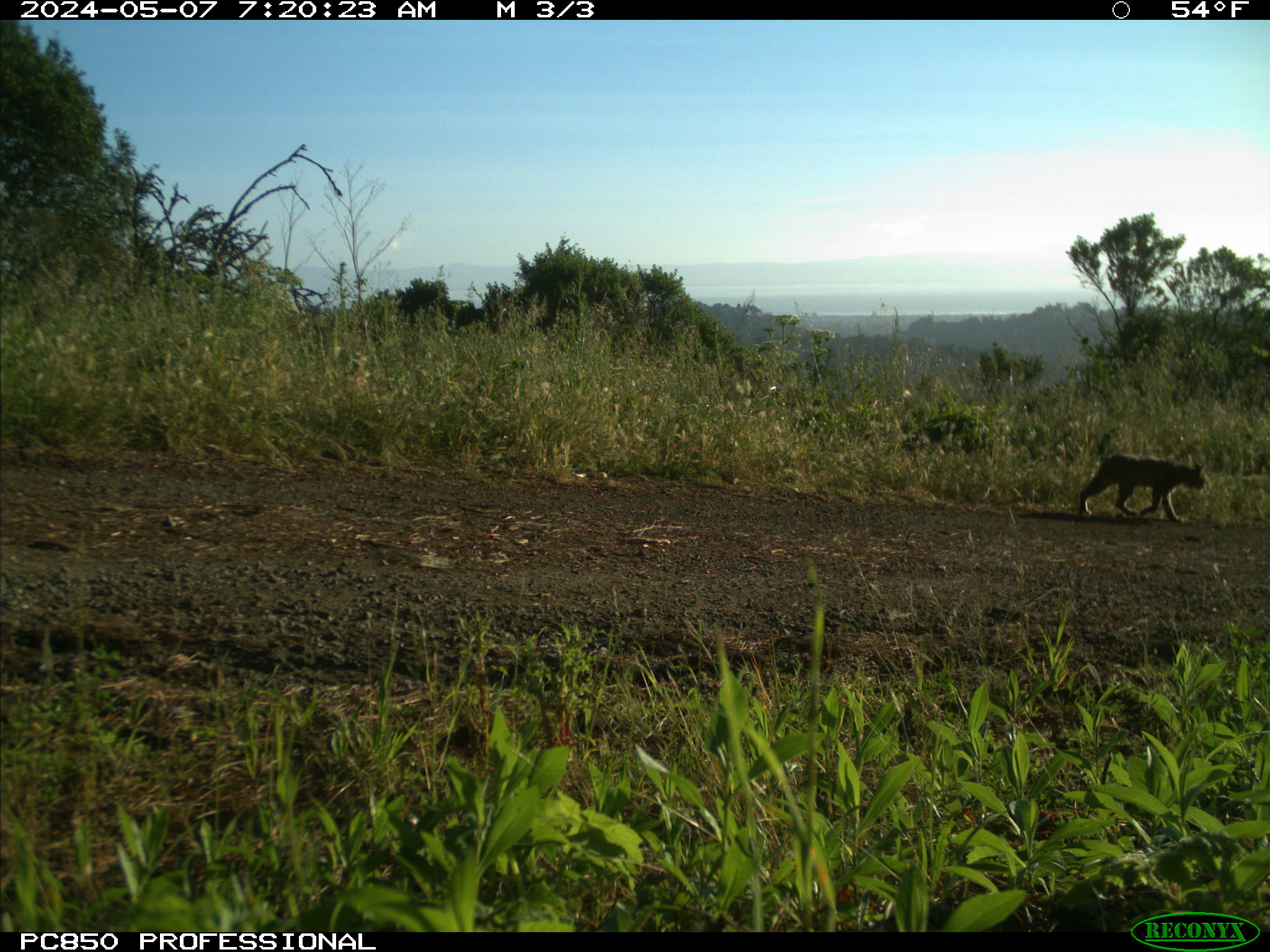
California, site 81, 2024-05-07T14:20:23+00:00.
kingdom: Animalia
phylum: Chordata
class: Mammalia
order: Carnivora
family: Felidae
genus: Lynx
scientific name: Lynx rufus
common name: bobcat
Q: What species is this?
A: Bobcat (Lynx rufus).